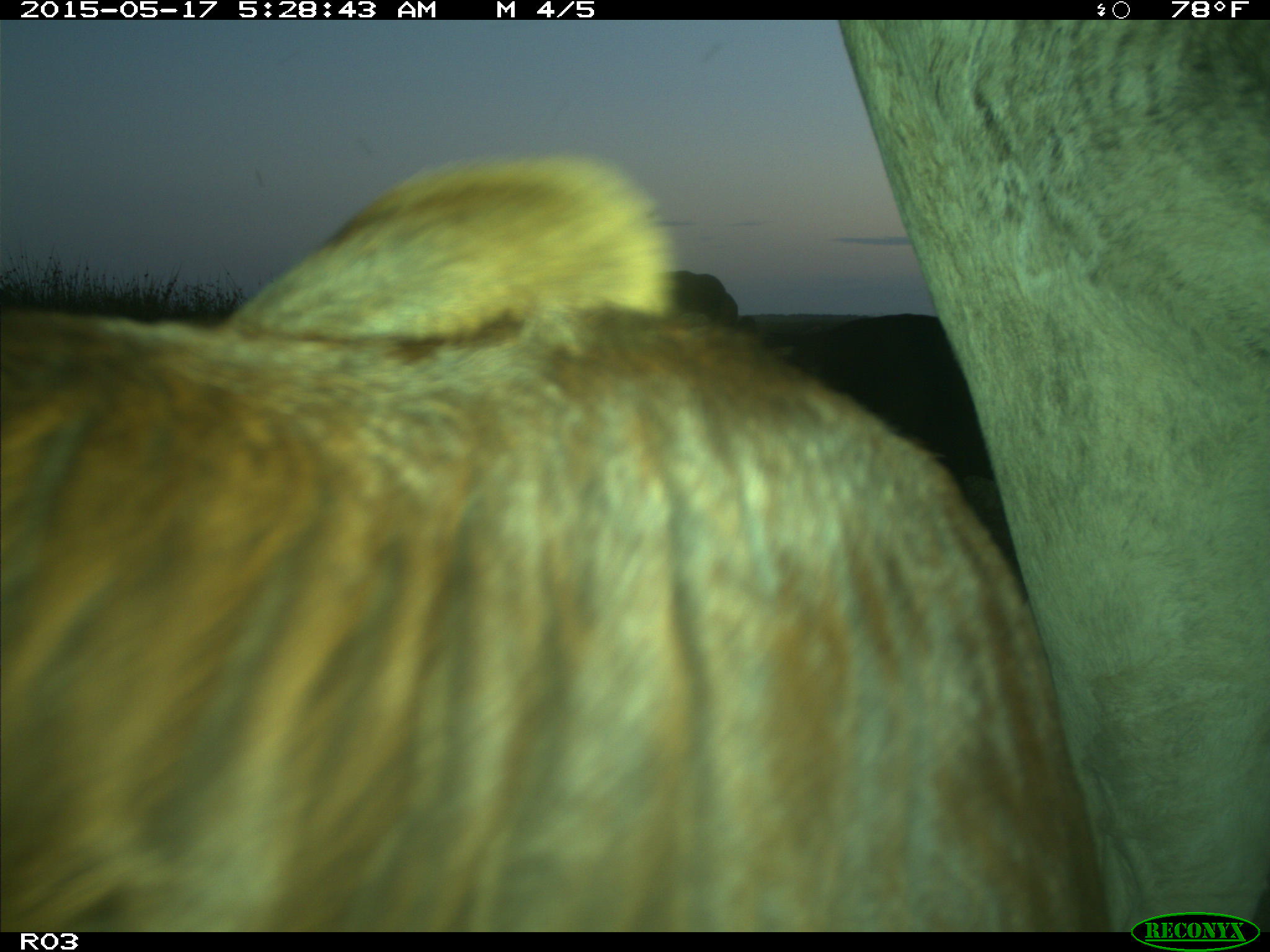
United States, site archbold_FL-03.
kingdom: Animalia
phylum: Chordata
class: Mammalia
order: Artiodactyla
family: Bovidae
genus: Bos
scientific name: Bos taurus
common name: domestic cow